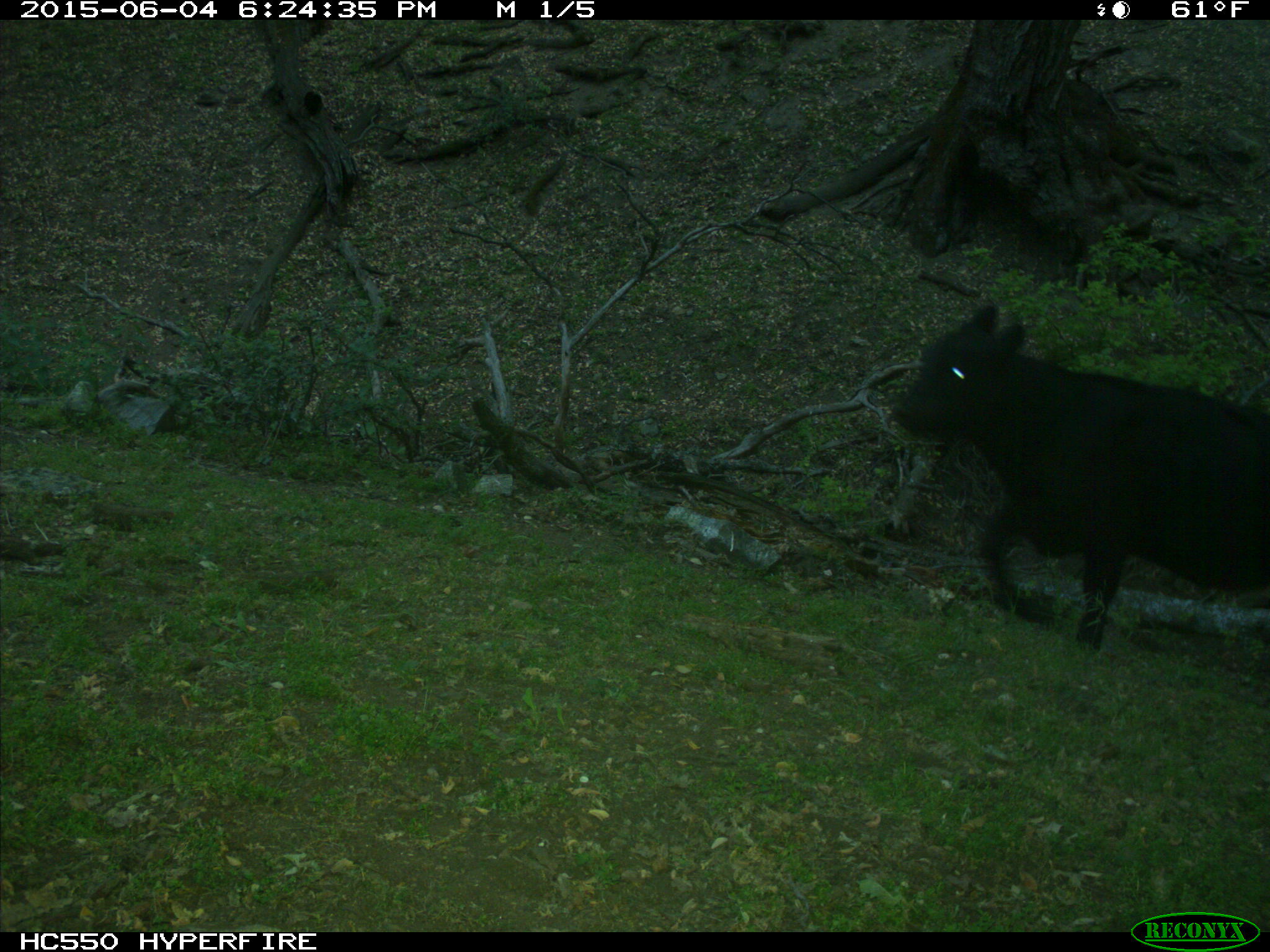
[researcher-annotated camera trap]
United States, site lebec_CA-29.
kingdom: Animalia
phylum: Chordata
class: Mammalia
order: Artiodactyla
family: Bovidae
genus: Bos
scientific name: Bos taurus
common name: domestic cow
Bos taurus (domestic cow).